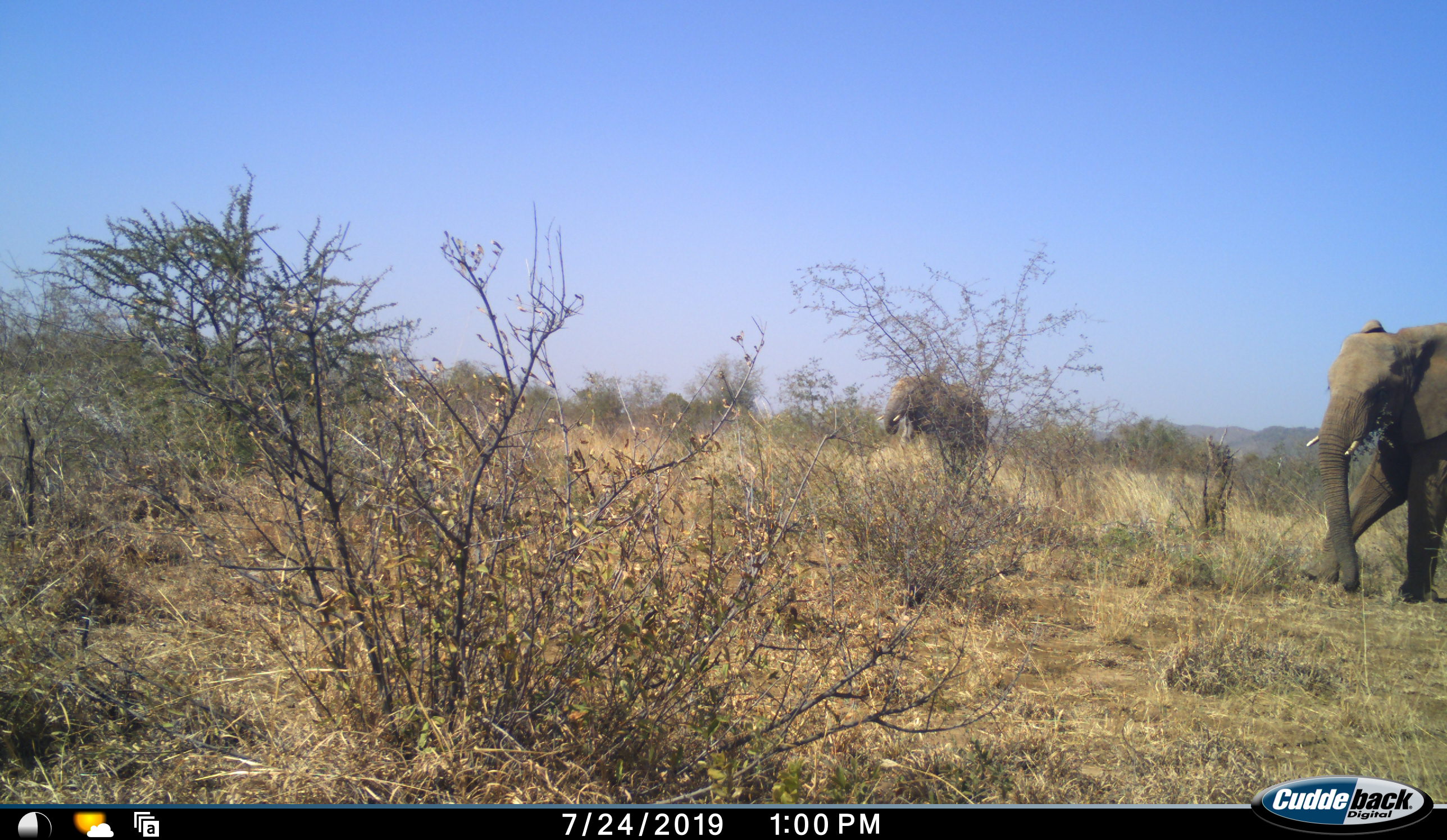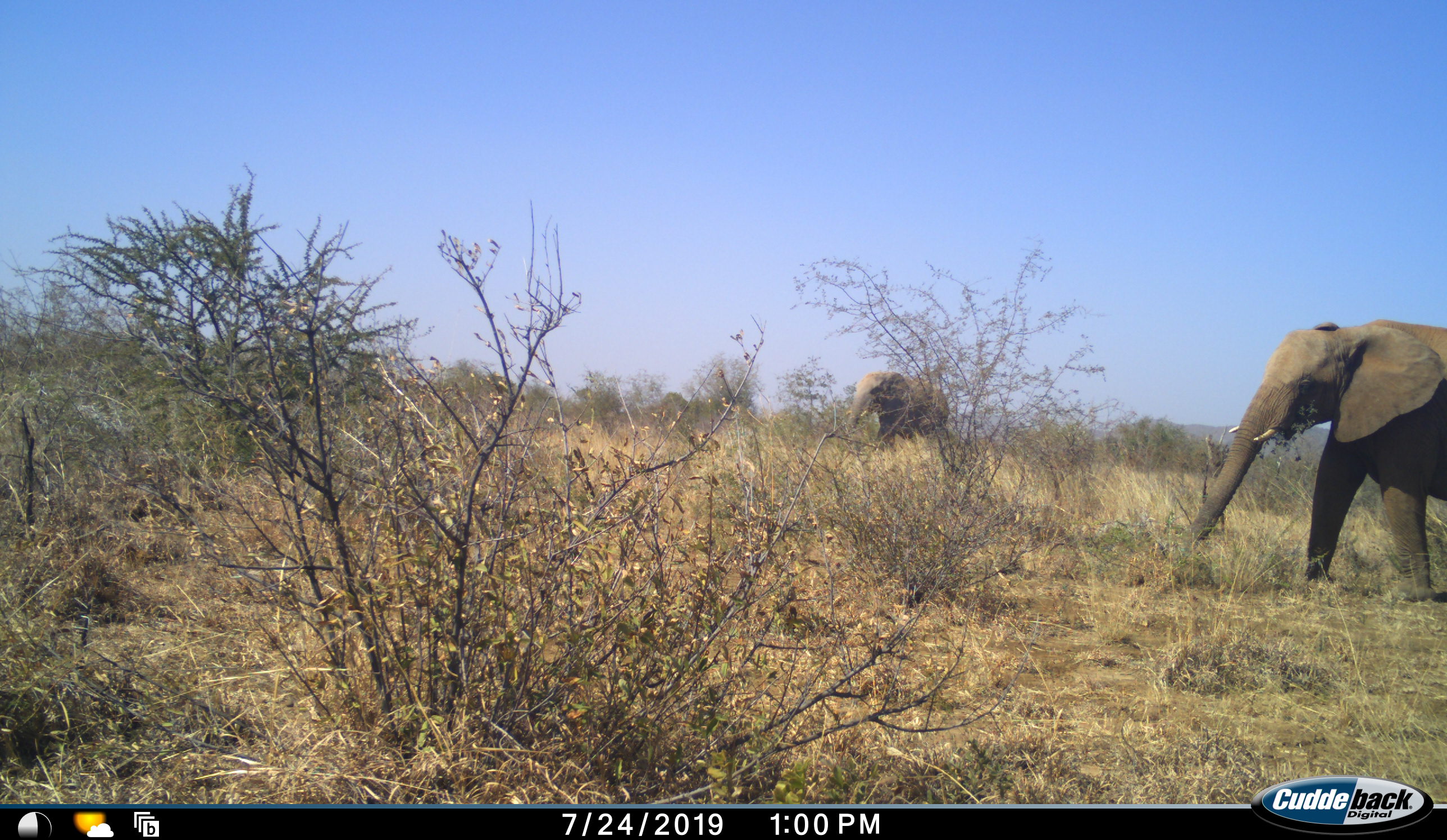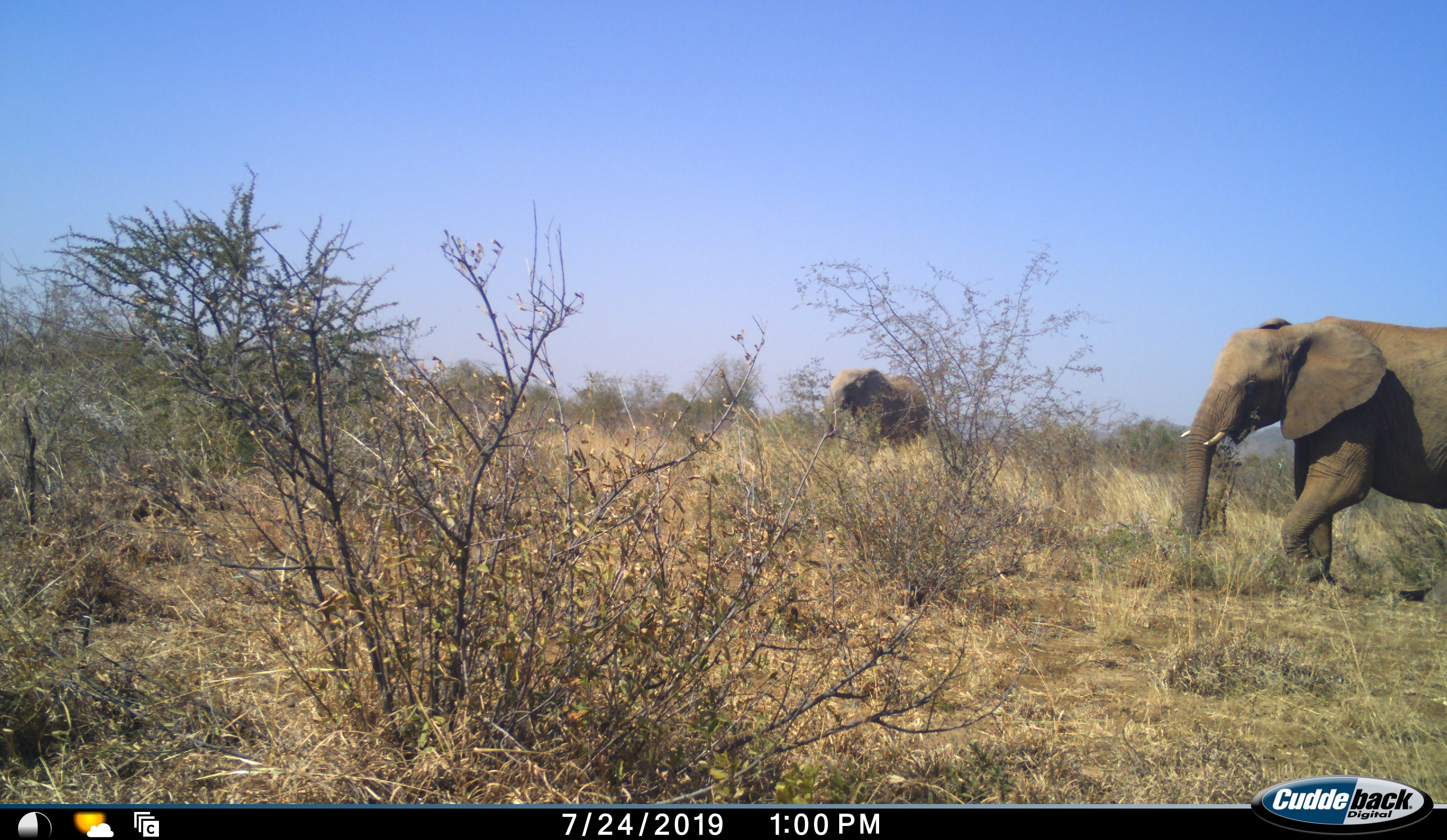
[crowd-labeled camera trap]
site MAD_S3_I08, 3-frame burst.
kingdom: Animalia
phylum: Chordata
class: Mammalia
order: Proboscidea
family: Elephantidae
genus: Loxodonta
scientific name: Loxodonta africana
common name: african bush elephant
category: elephant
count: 2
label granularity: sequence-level